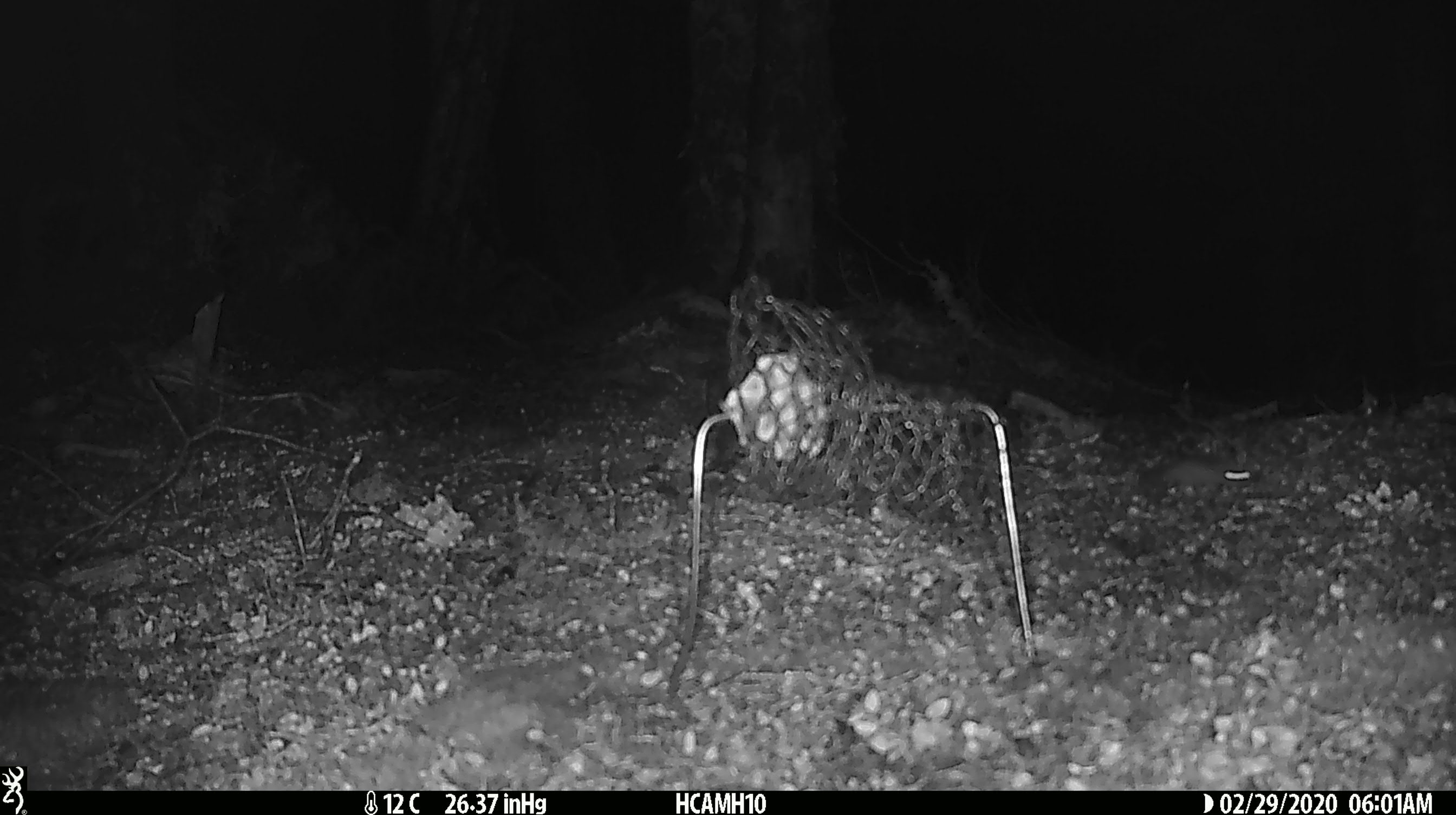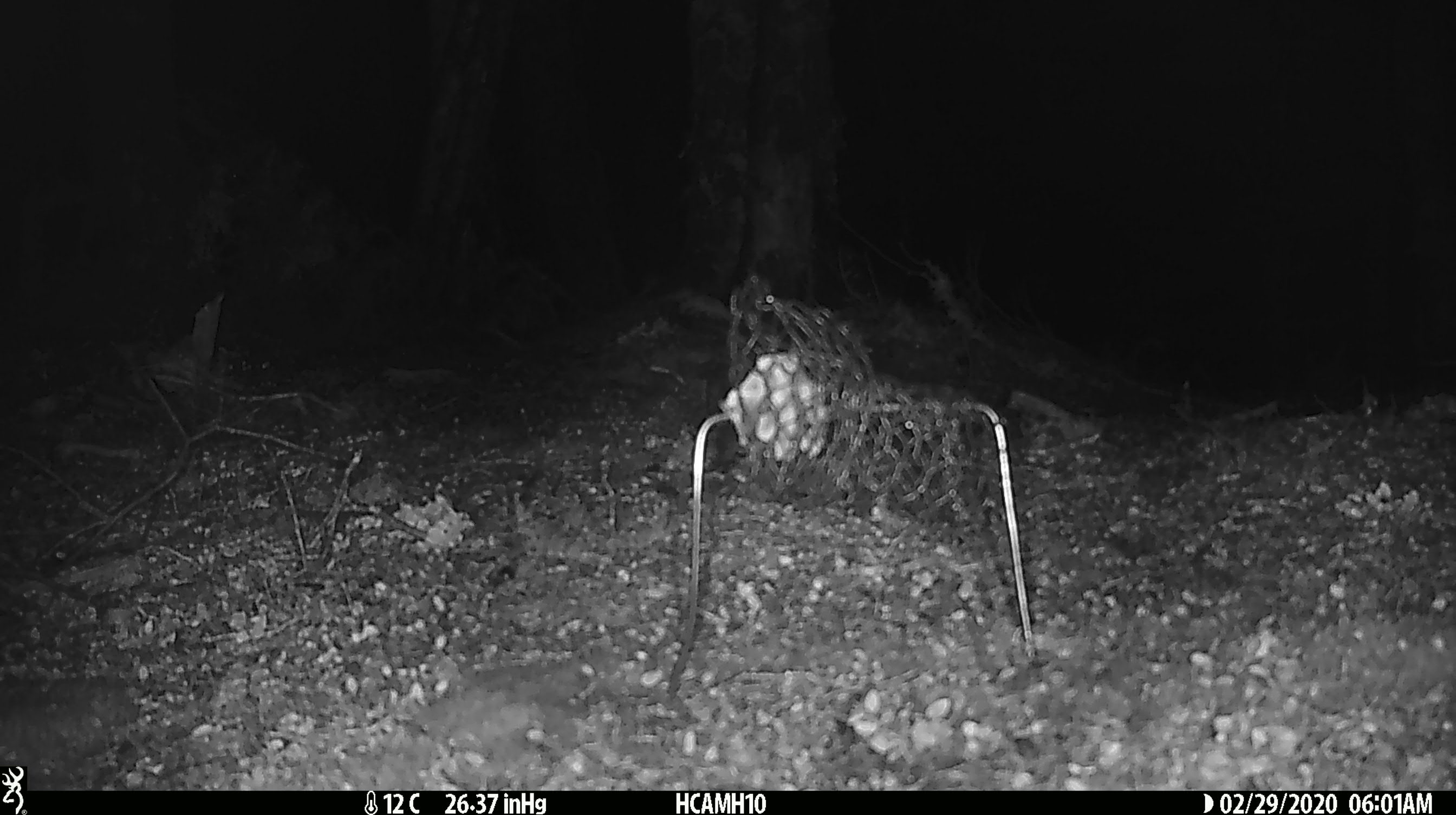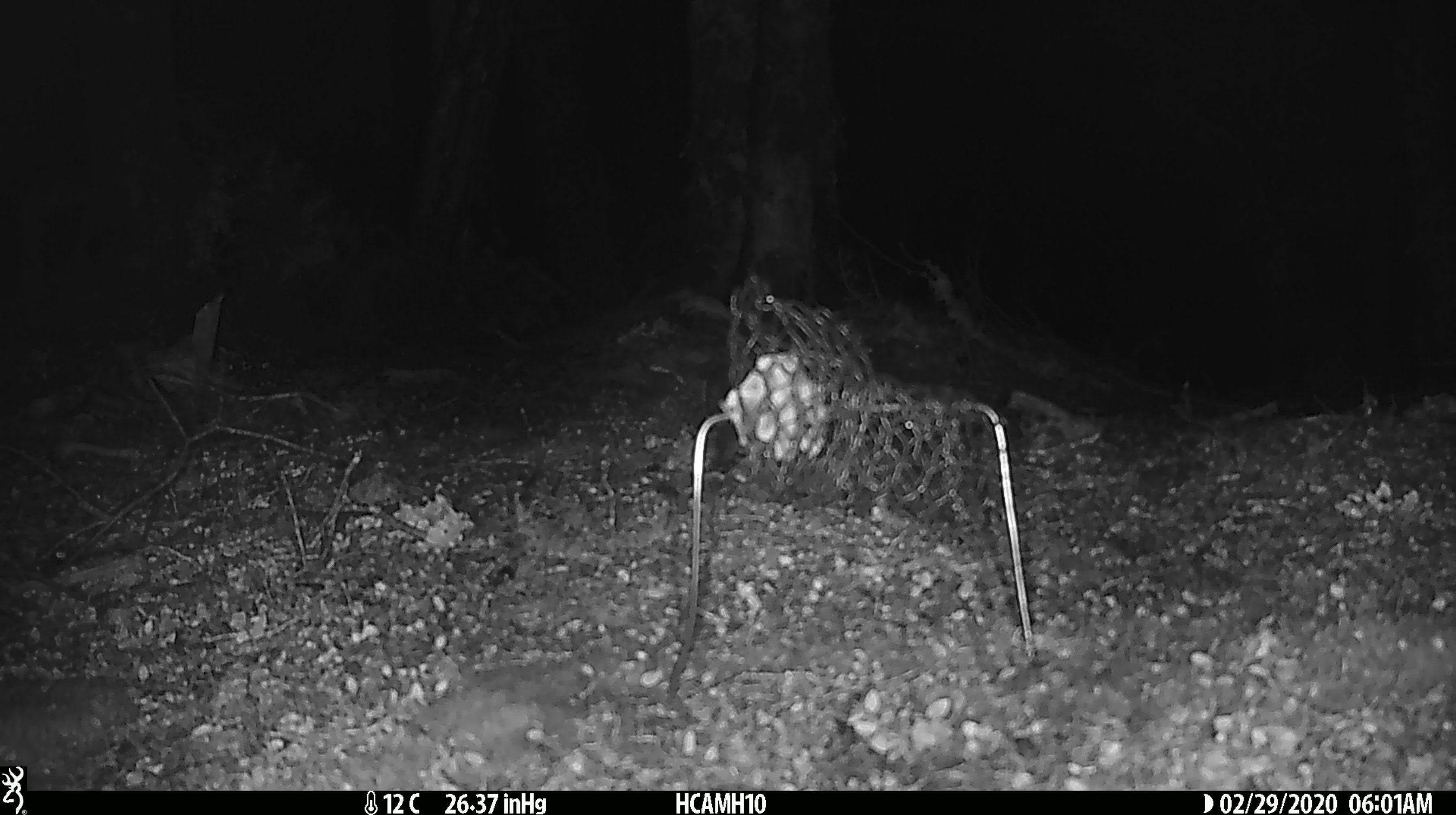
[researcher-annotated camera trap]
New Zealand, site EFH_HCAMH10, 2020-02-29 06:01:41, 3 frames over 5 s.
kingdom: Animalia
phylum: Chordata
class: Mammalia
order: Rodentia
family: Muridae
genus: Mus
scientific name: Mus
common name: mouse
Mouse (Mus).